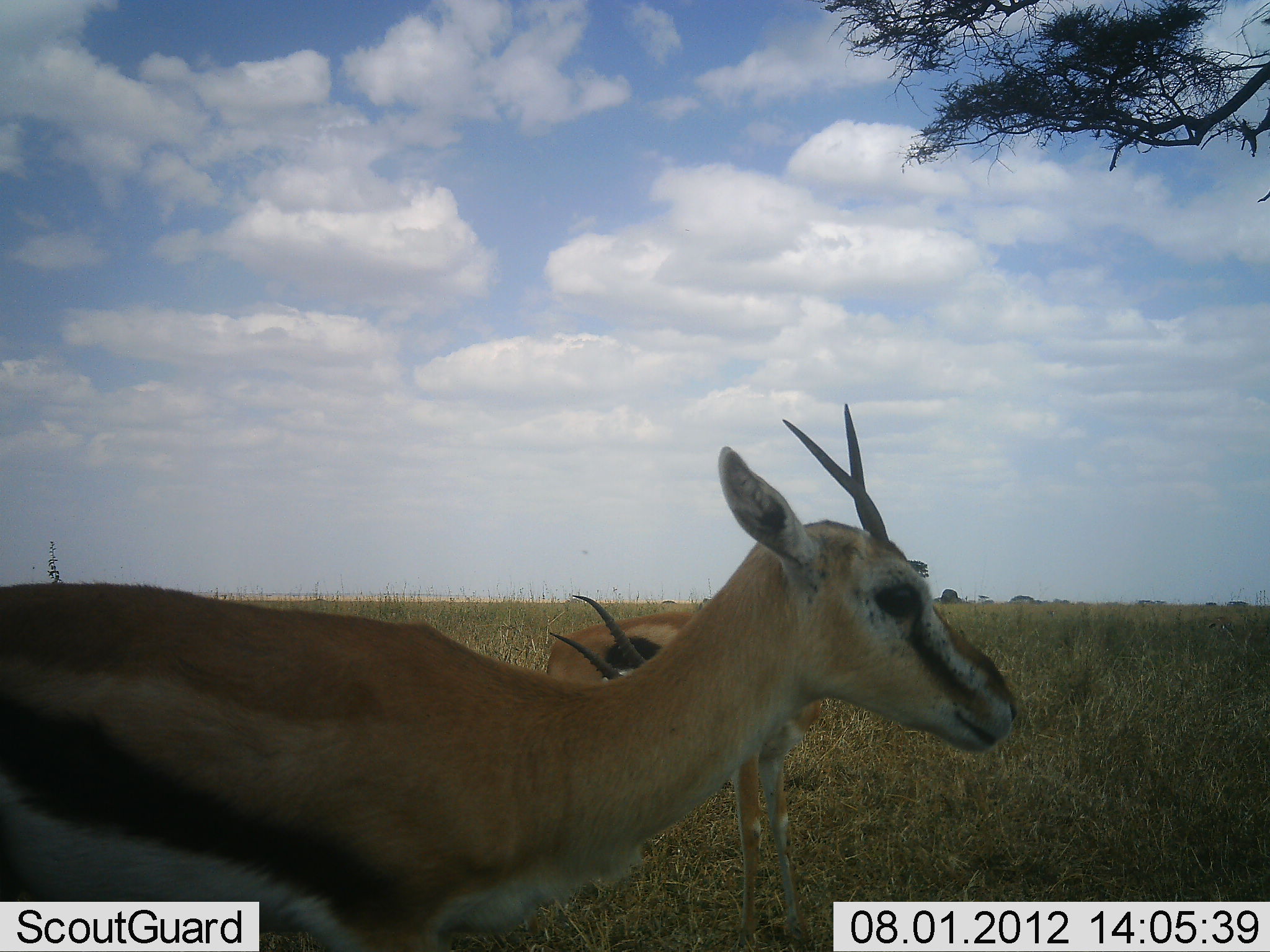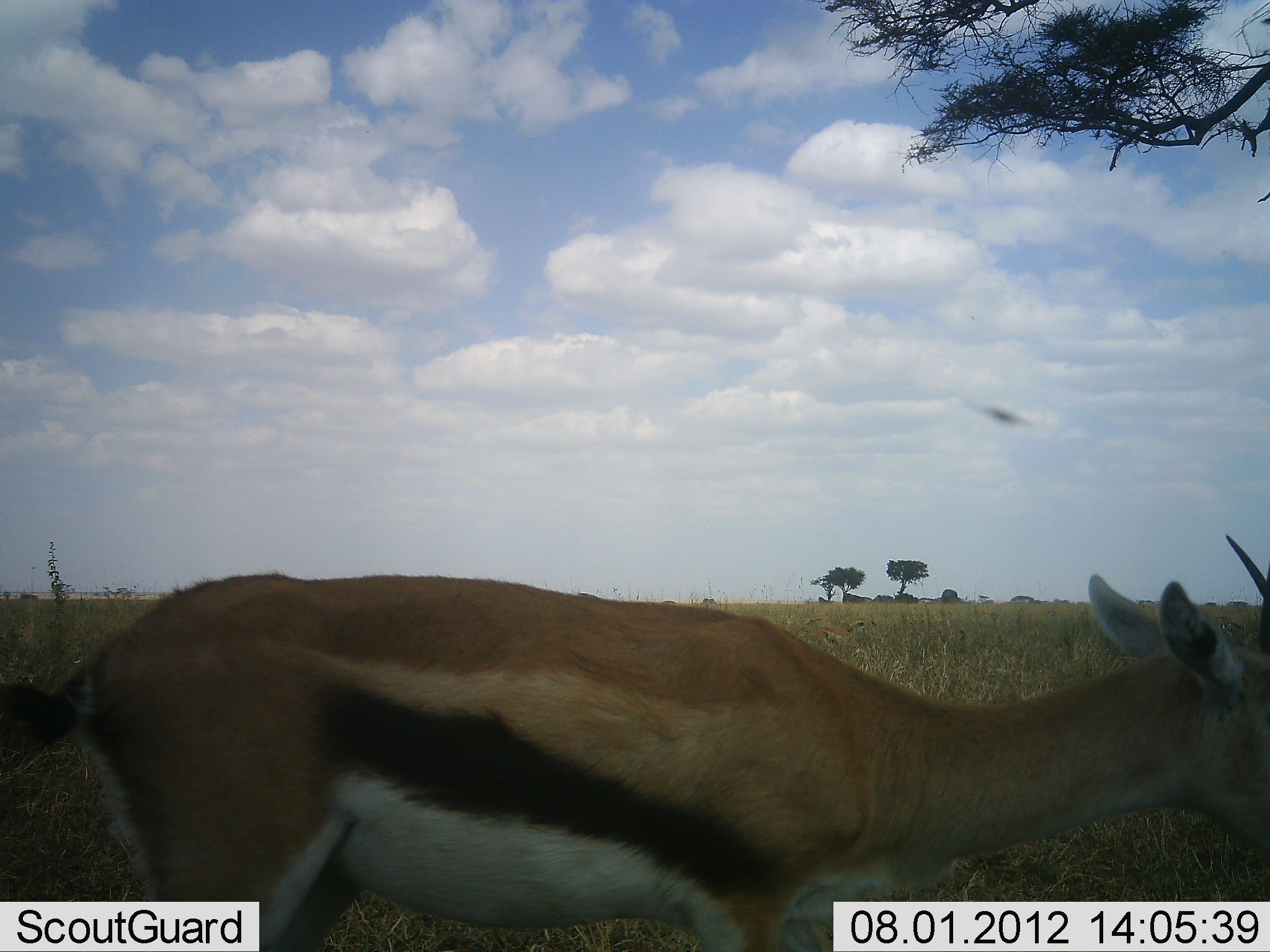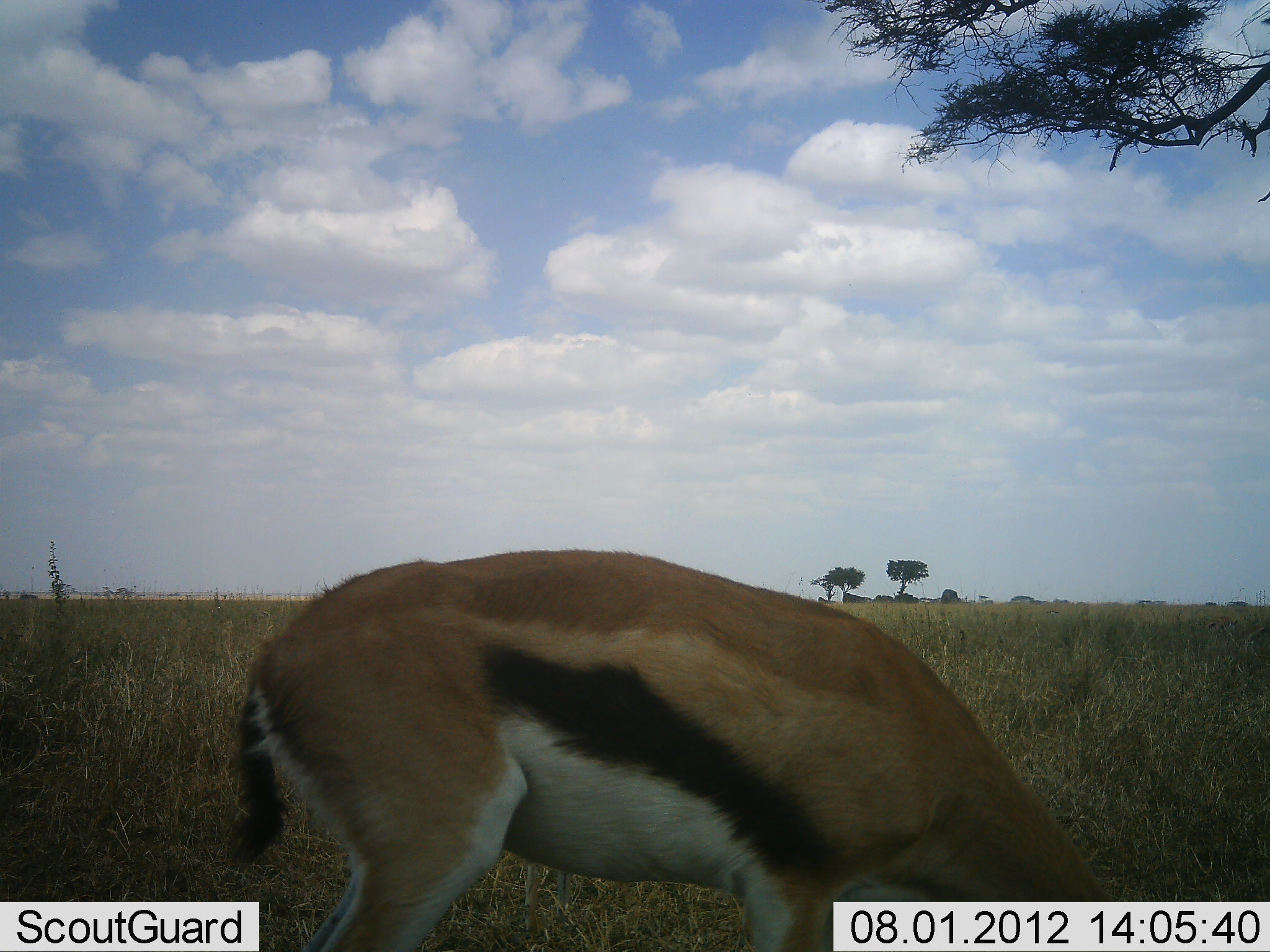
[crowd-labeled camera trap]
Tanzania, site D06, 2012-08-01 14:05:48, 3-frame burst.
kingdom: Animalia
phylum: Chordata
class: Mammalia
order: Artiodactyla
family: Bovidae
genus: Eudorcas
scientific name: Eudorcas thomsonii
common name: thomson's gazelle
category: gazellethomsons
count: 2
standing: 64%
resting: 9%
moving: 55%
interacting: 0%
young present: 0%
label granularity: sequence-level